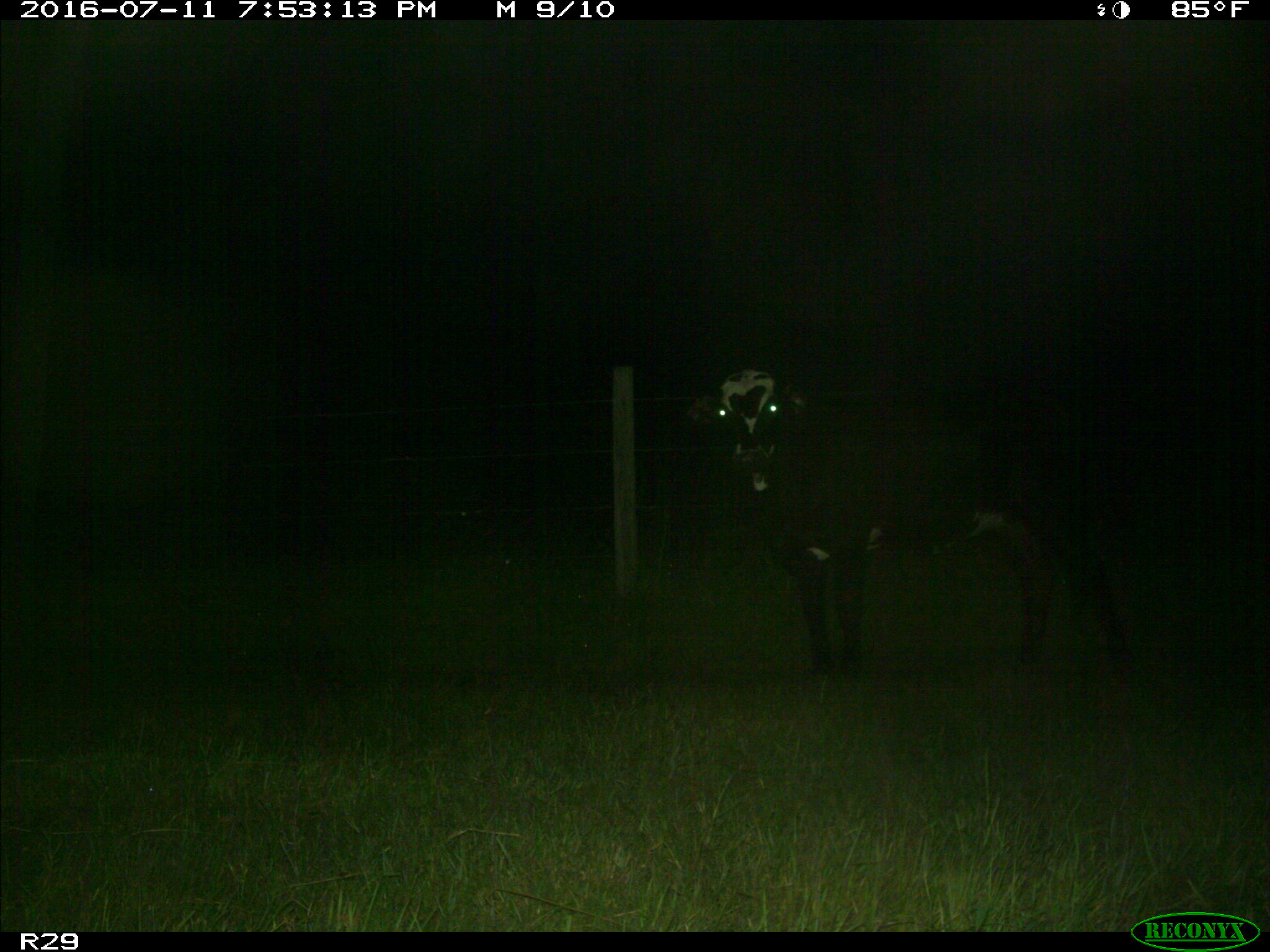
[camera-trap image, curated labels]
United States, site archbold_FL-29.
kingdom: Animalia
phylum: Chordata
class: Mammalia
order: Artiodactyla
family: Bovidae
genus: Bos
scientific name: Bos taurus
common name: domestic cow